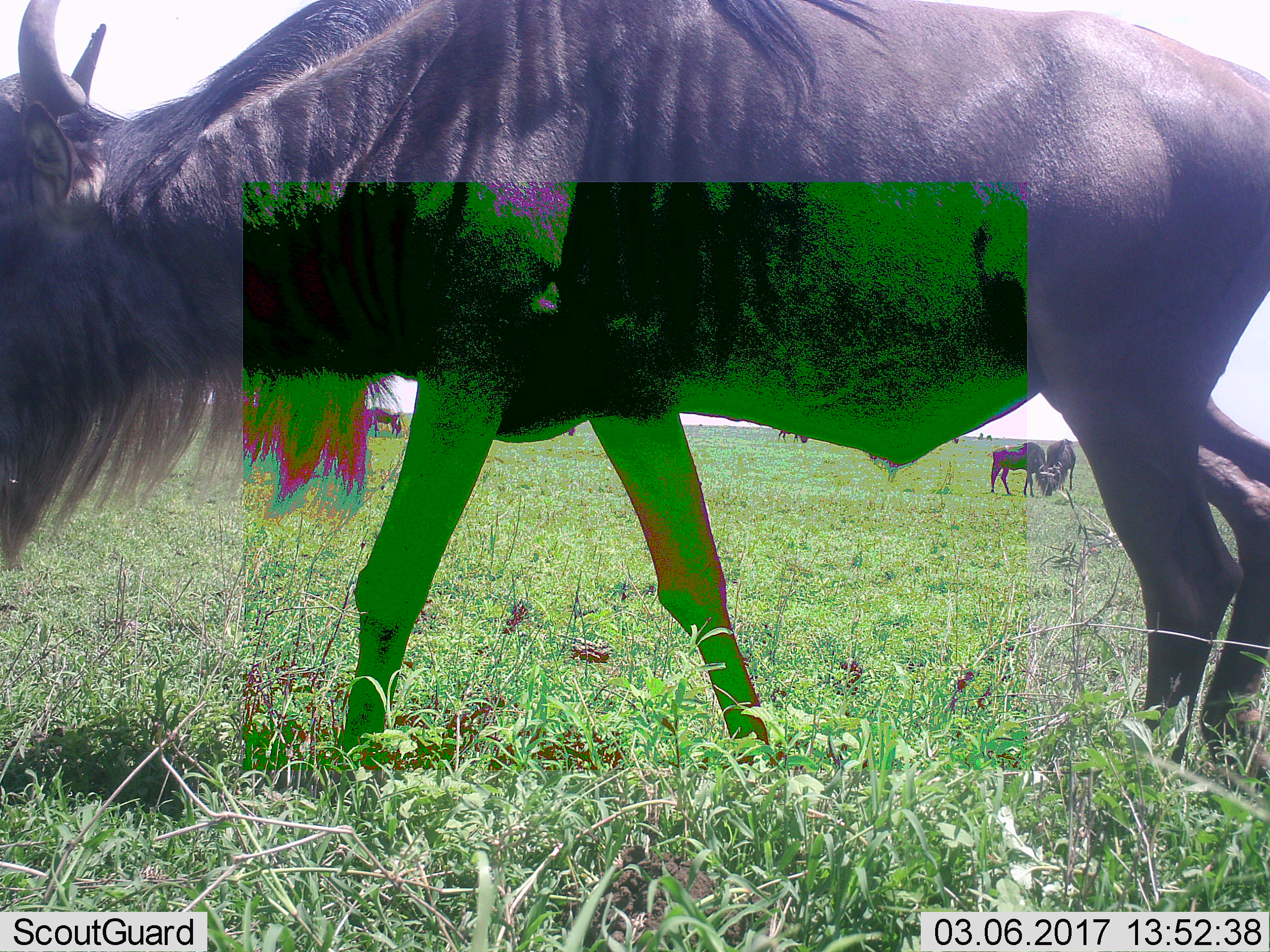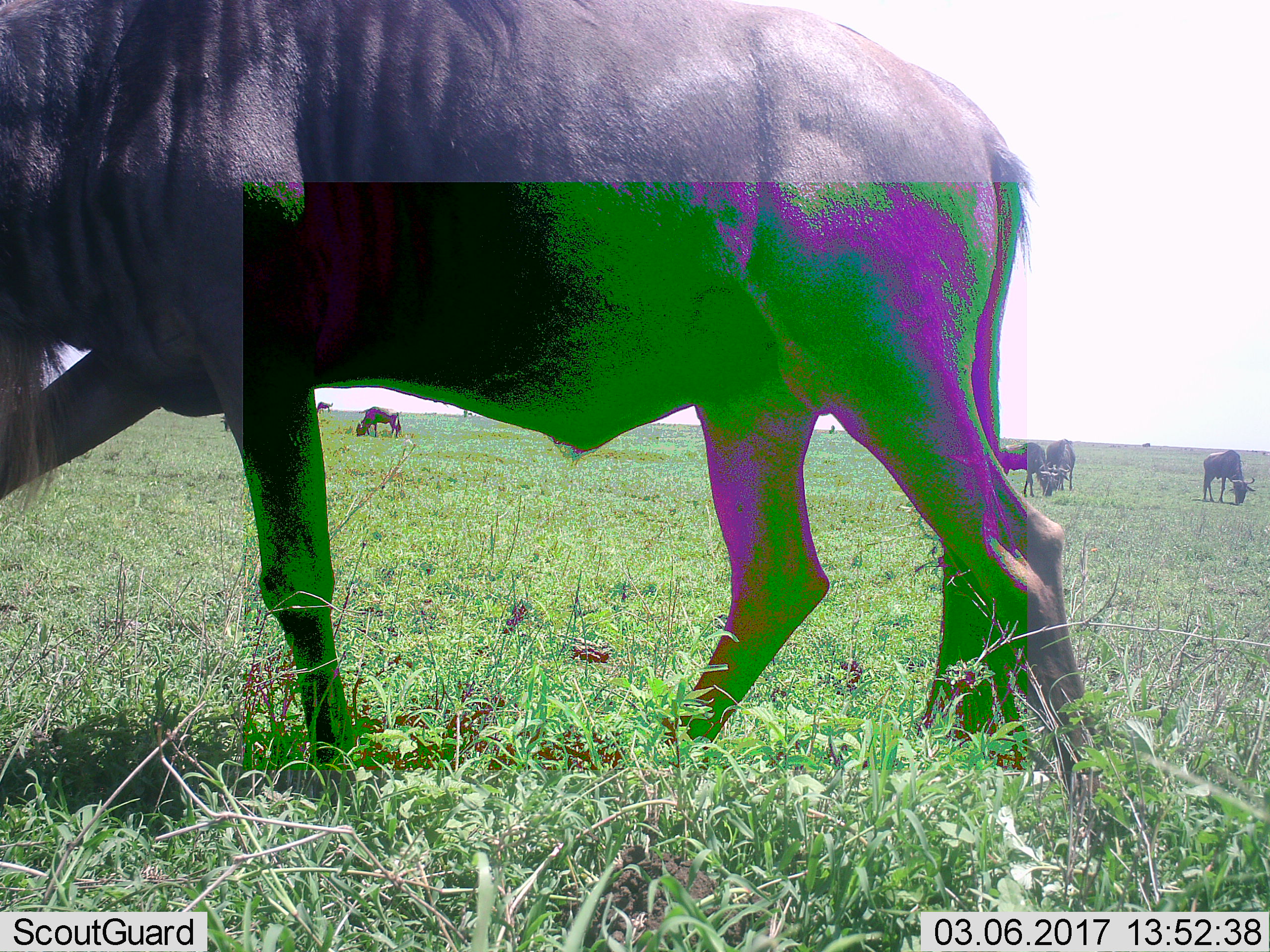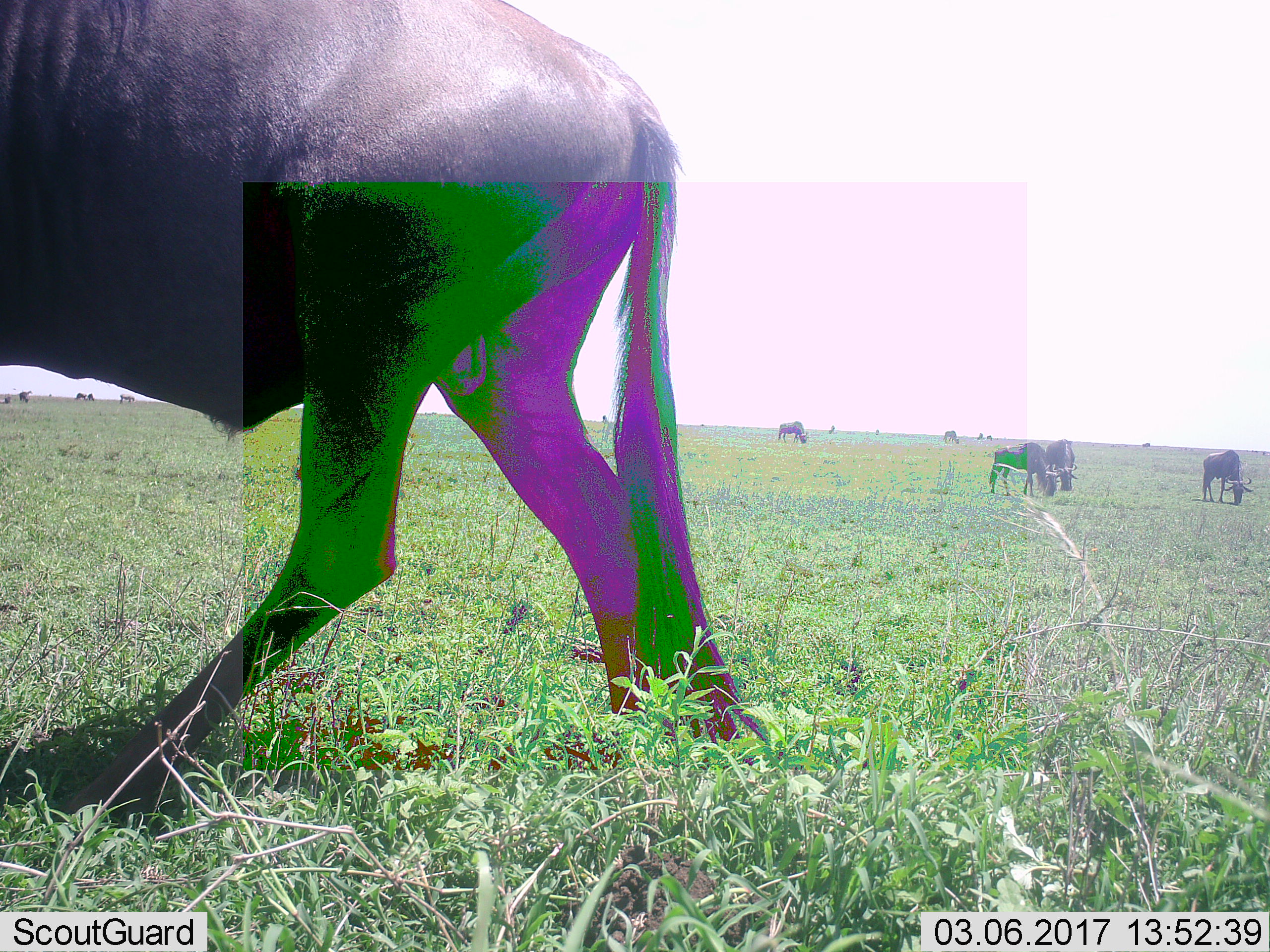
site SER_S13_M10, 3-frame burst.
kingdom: Animalia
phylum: Chordata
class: Mammalia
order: Artiodactyla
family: Bovidae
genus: Connochaetes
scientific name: Connochaetes taurinus taurinus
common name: blue wildebeest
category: wildebeestblue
Wildebeestblue (blue wildebeest) (Connochaetes taurinus taurinus), count 7. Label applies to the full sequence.